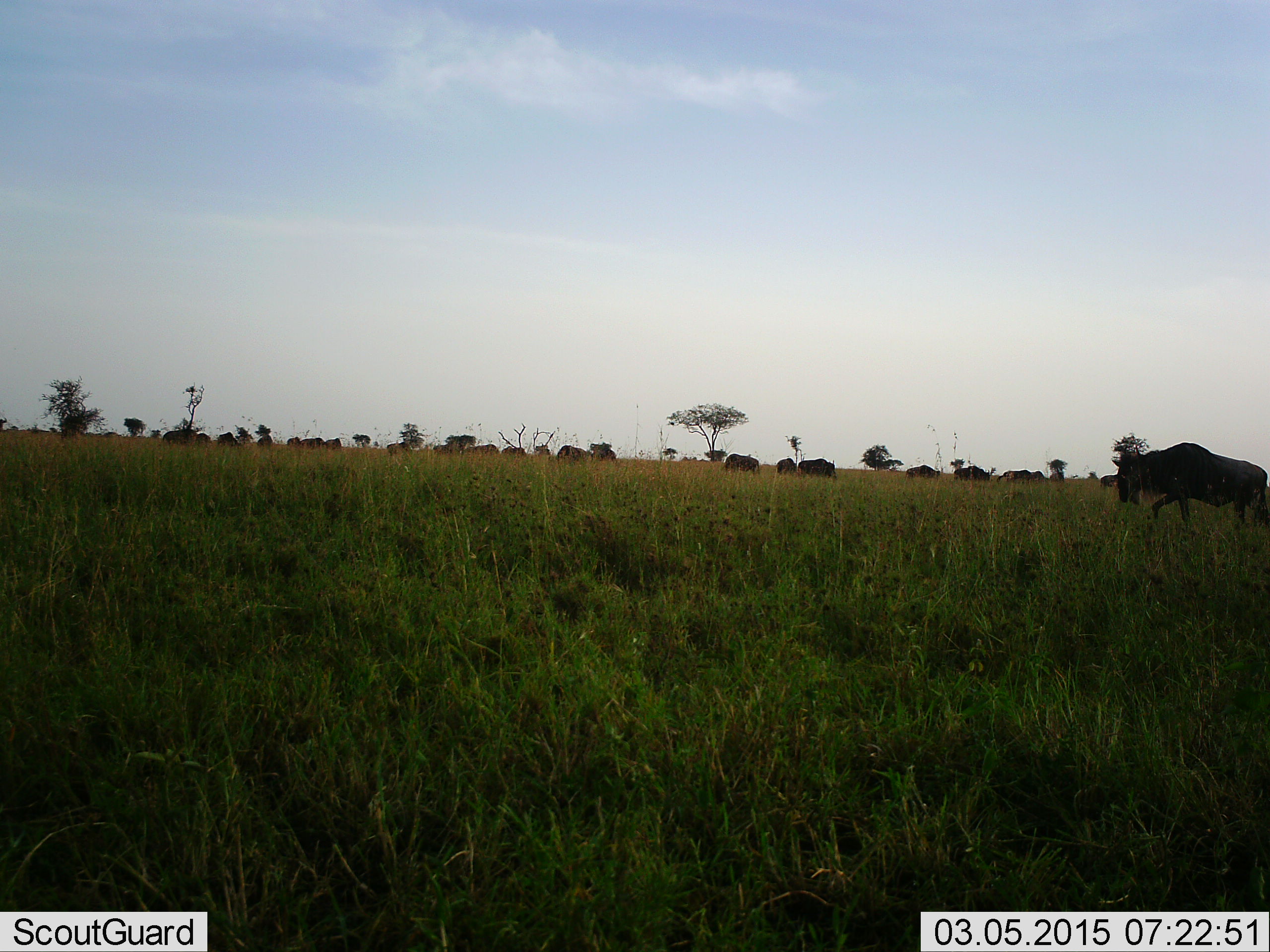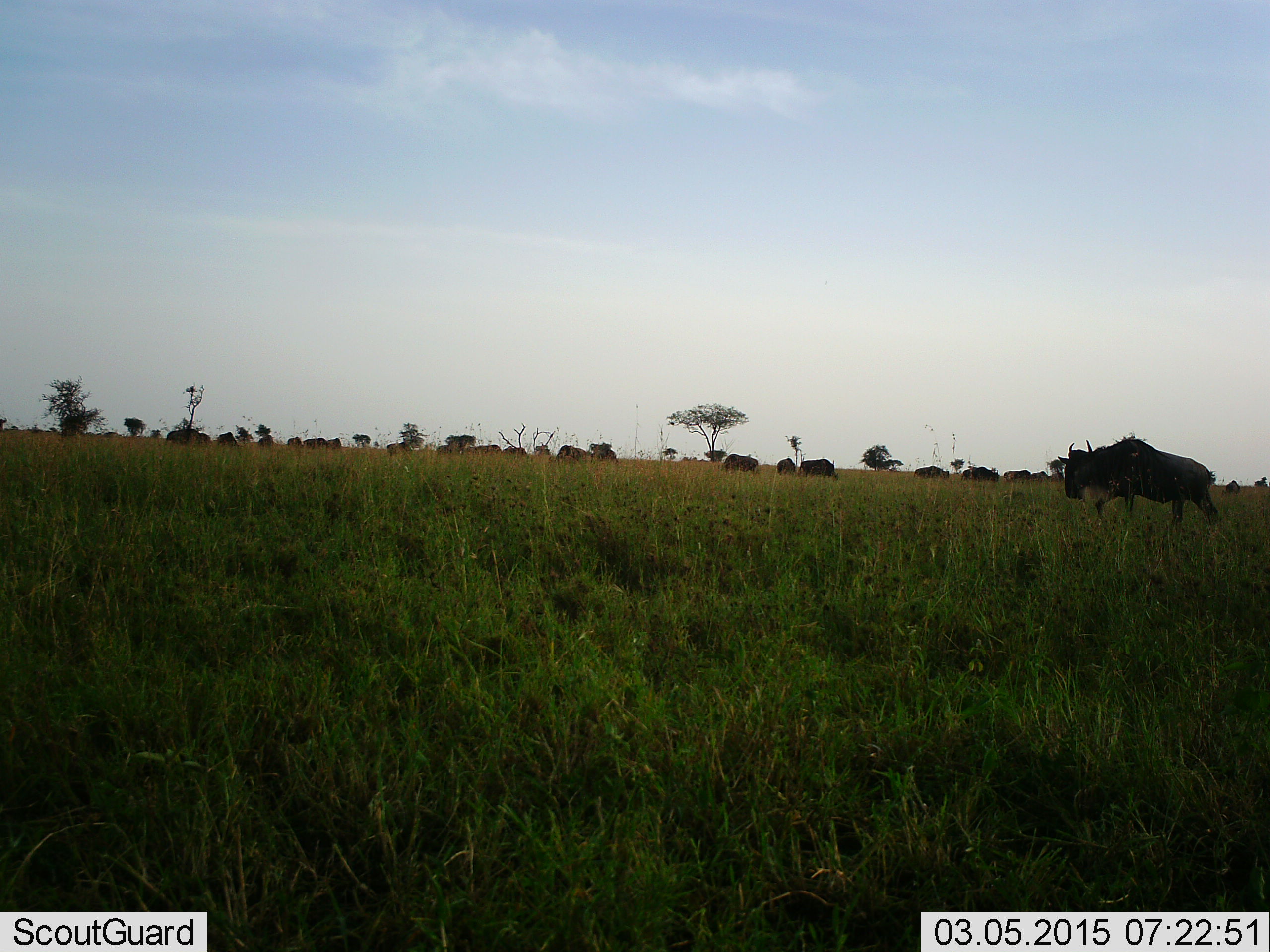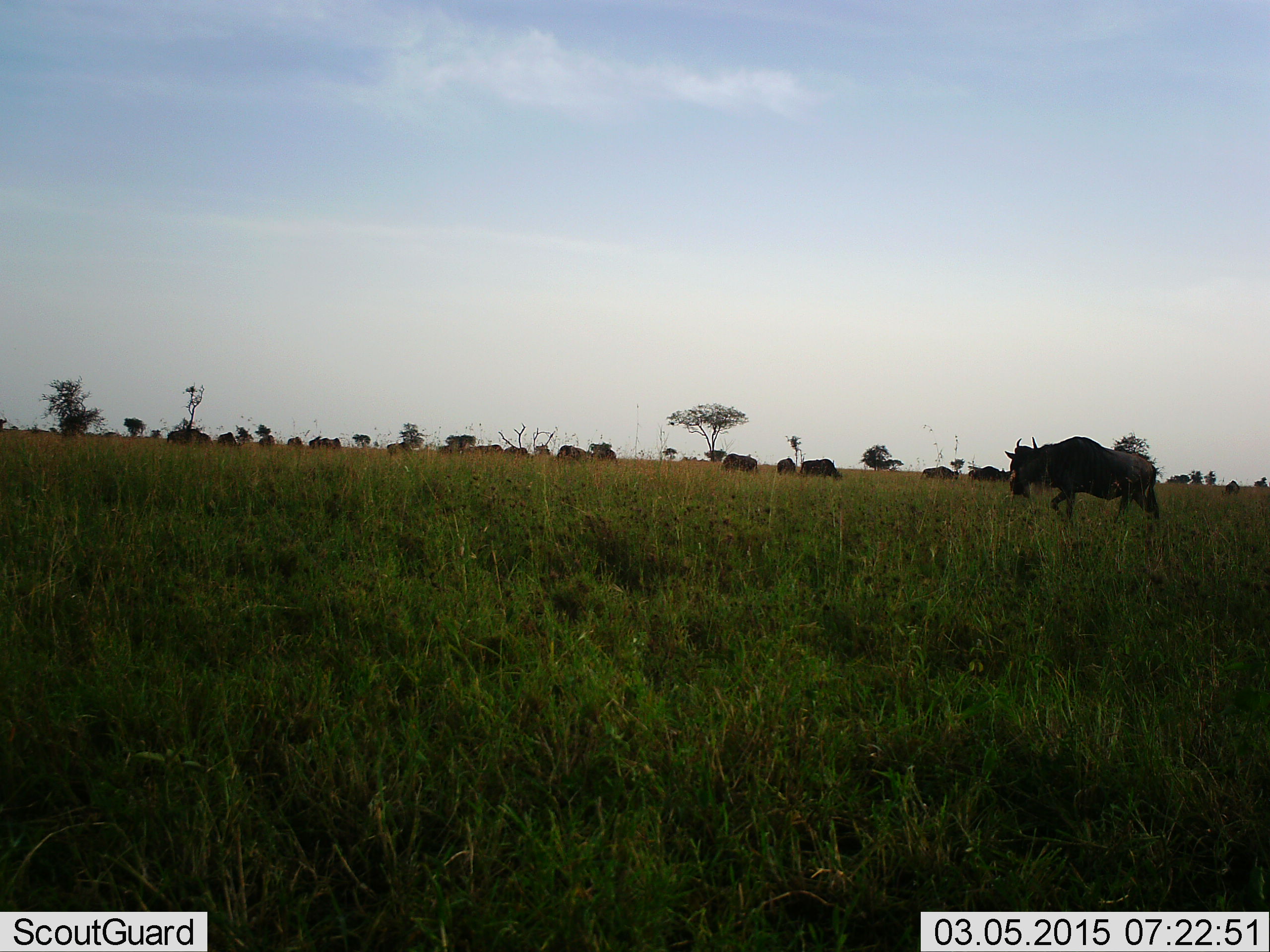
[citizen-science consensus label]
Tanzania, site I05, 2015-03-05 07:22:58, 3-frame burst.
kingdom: Animalia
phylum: Chordata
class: Mammalia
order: Artiodactyla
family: Bovidae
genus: Connochaetes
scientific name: Connochaetes taurinus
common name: blue wildebeest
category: wildebeest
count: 11-50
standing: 50%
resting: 10%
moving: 90%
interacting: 0%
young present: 0%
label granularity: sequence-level